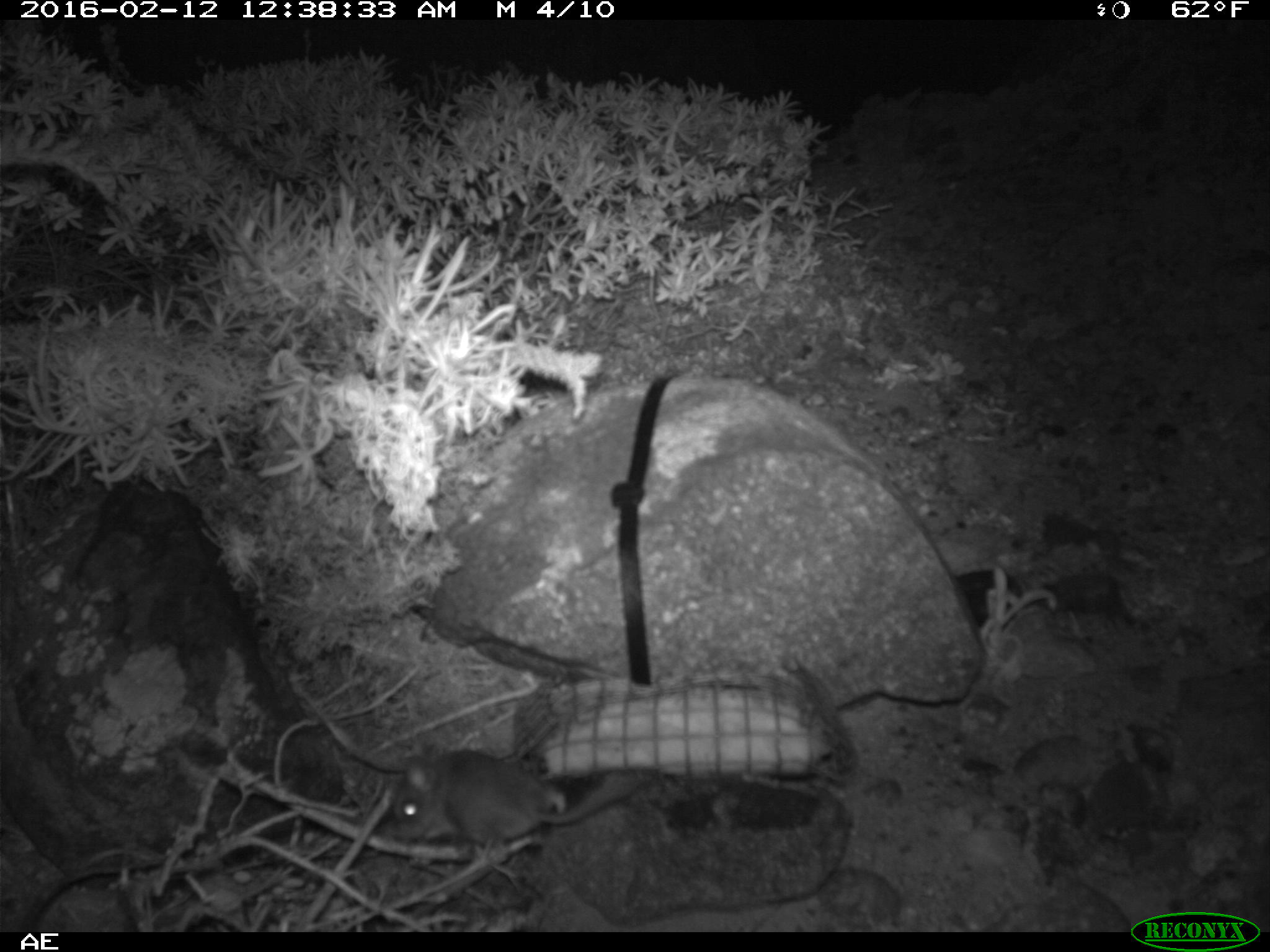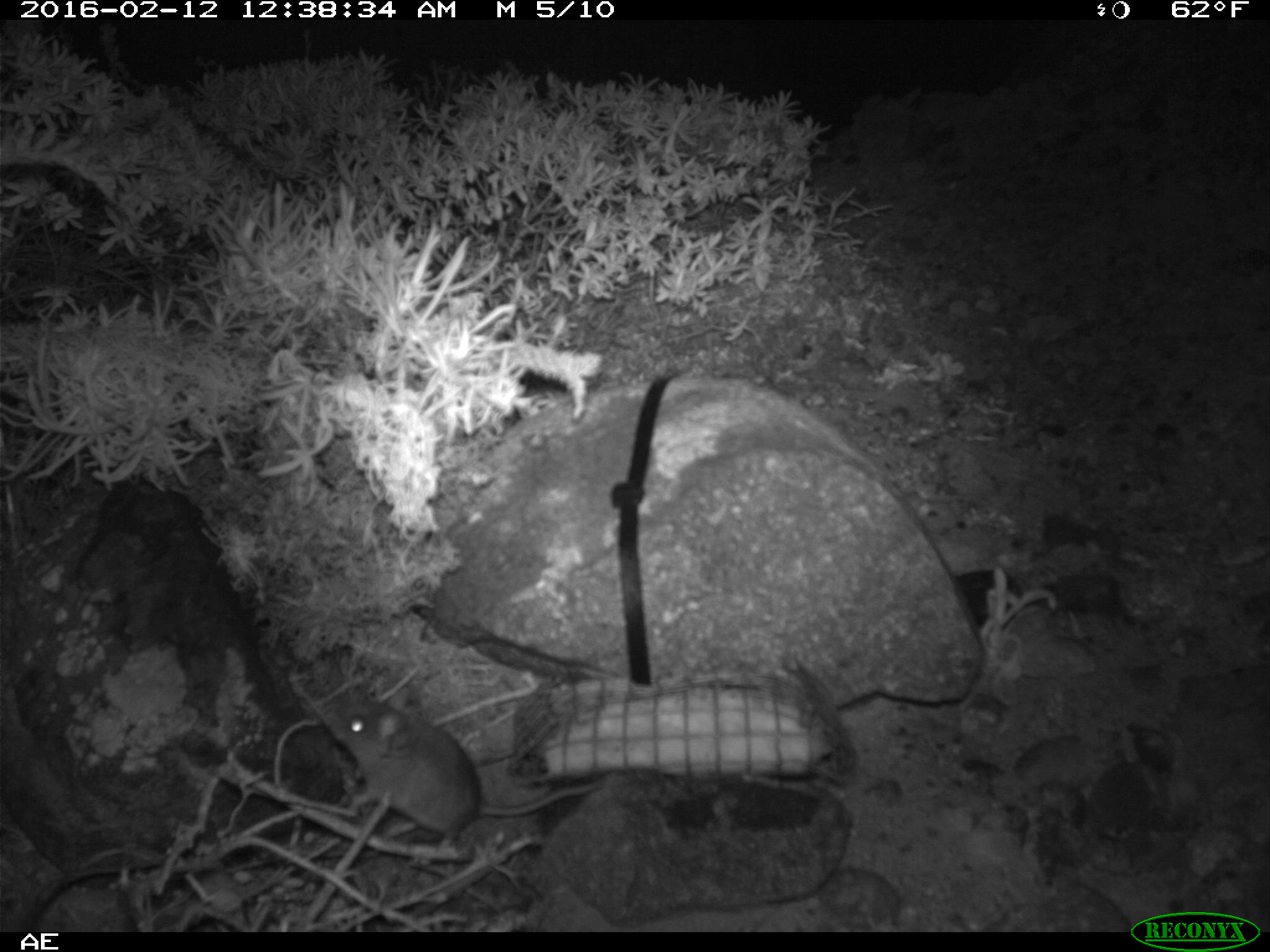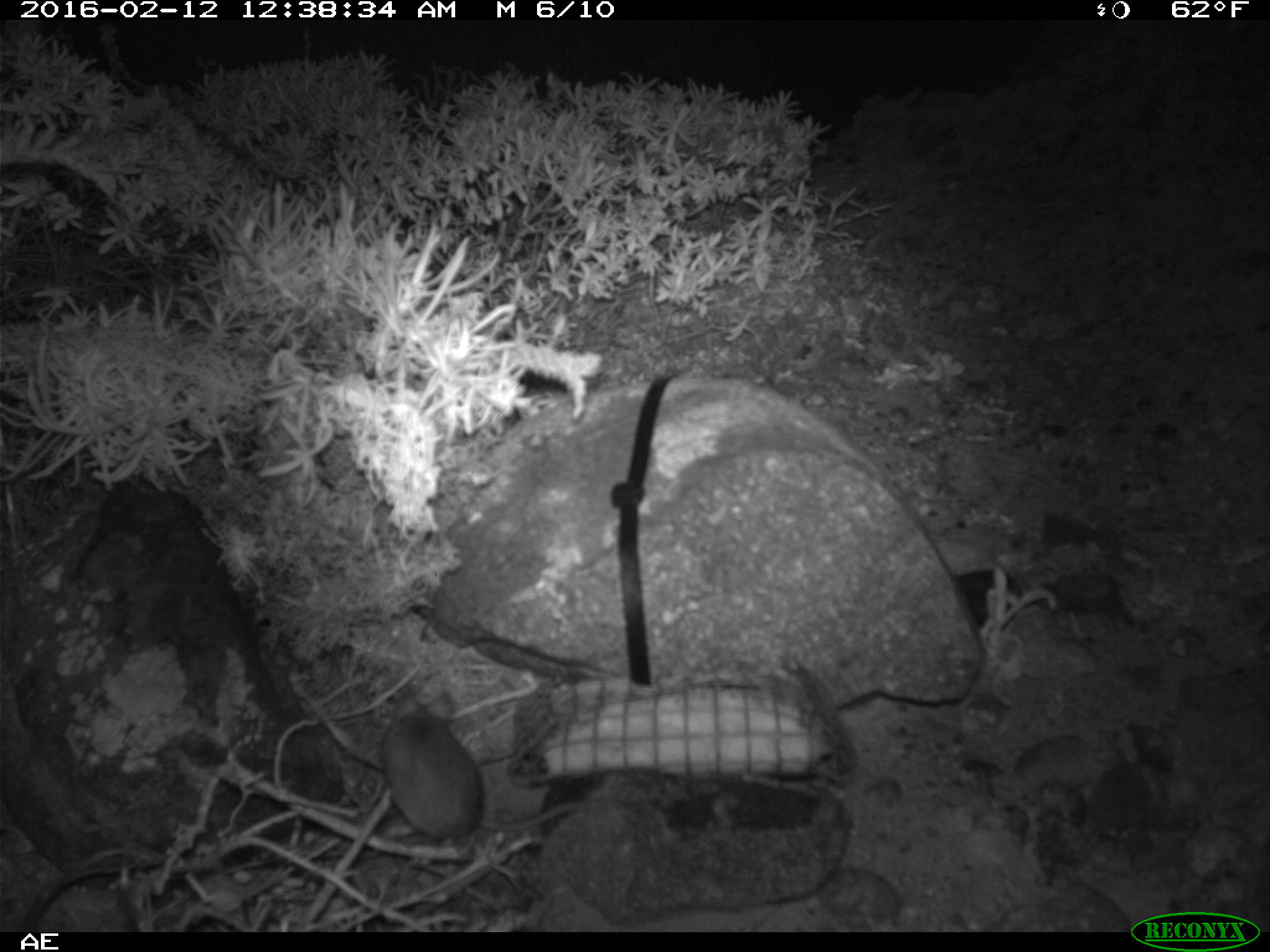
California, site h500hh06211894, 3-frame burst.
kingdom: Animalia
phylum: Chordata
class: Mammalia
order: Rodentia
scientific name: Rodentia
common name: rodent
Rodent (Rodentia).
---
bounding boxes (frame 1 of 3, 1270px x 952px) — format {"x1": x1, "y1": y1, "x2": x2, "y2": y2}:
rodent: {"x1": 393, "y1": 745, "x2": 642, "y2": 853}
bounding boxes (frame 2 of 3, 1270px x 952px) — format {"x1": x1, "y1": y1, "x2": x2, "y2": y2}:
rodent: {"x1": 331, "y1": 688, "x2": 604, "y2": 848}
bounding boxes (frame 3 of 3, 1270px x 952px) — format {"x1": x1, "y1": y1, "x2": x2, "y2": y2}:
rodent: {"x1": 380, "y1": 686, "x2": 603, "y2": 847}